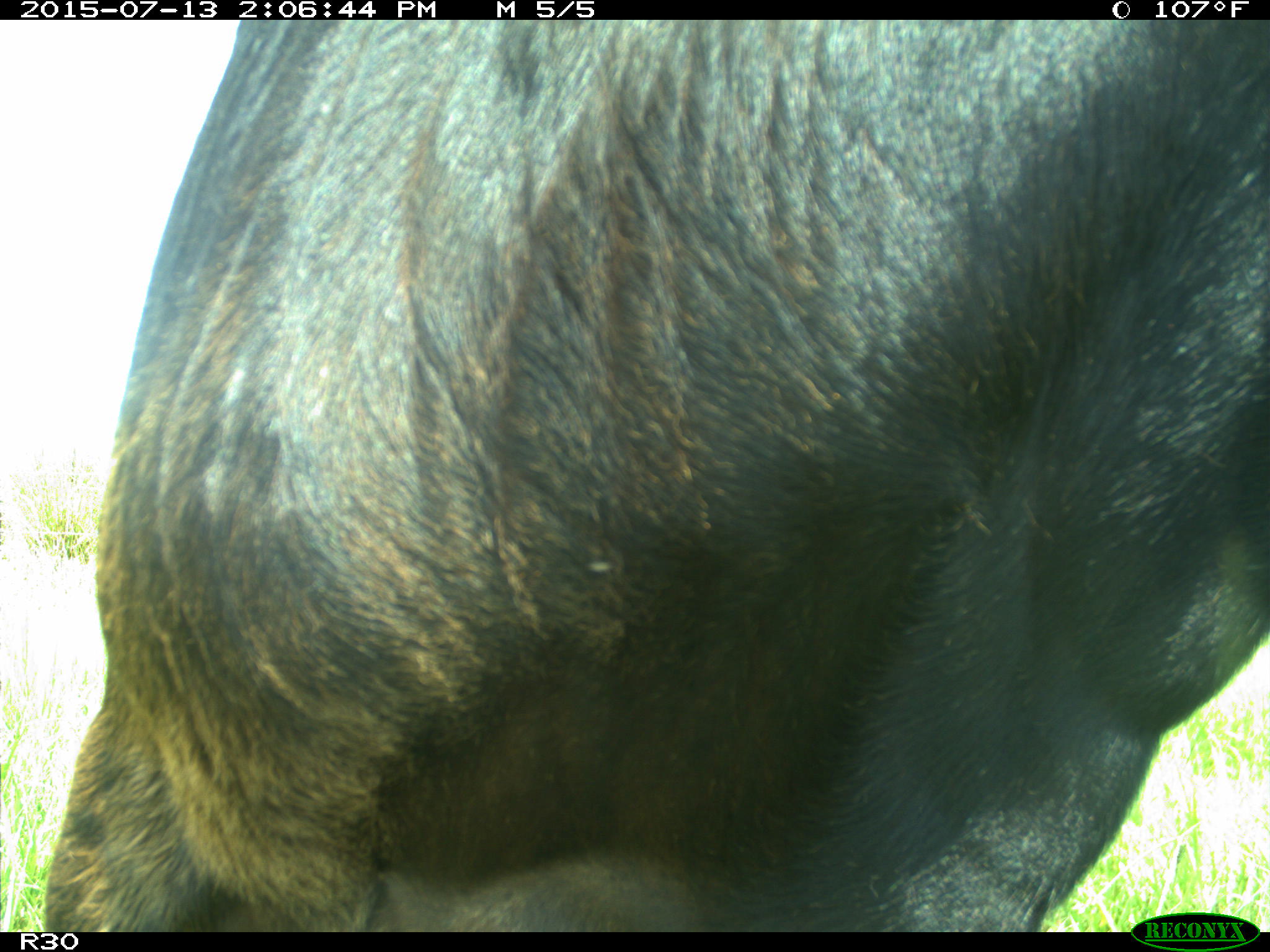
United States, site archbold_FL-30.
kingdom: Animalia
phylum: Chordata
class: Mammalia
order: Artiodactyla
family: Bovidae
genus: Bos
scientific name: Bos taurus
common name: domestic cow